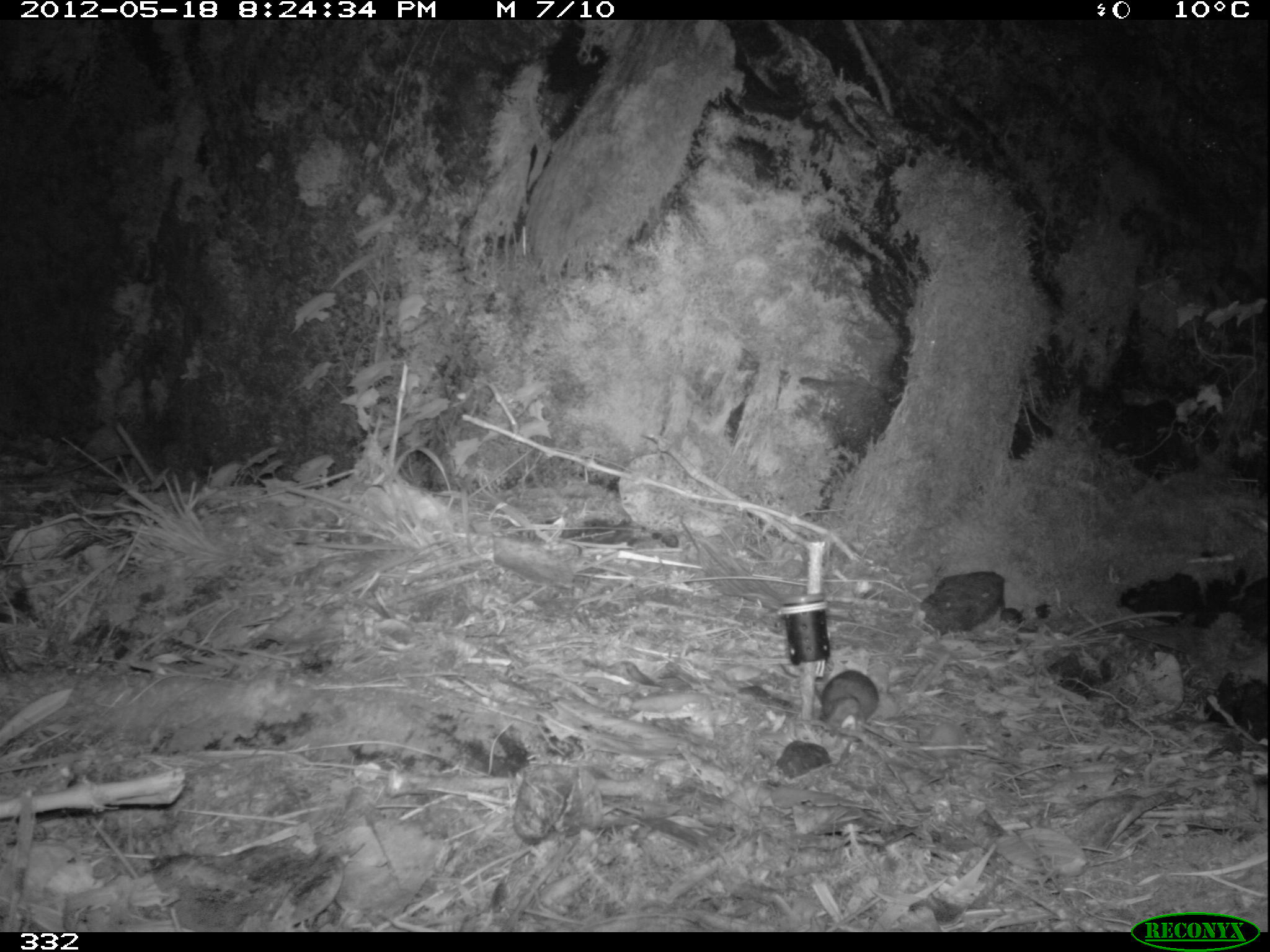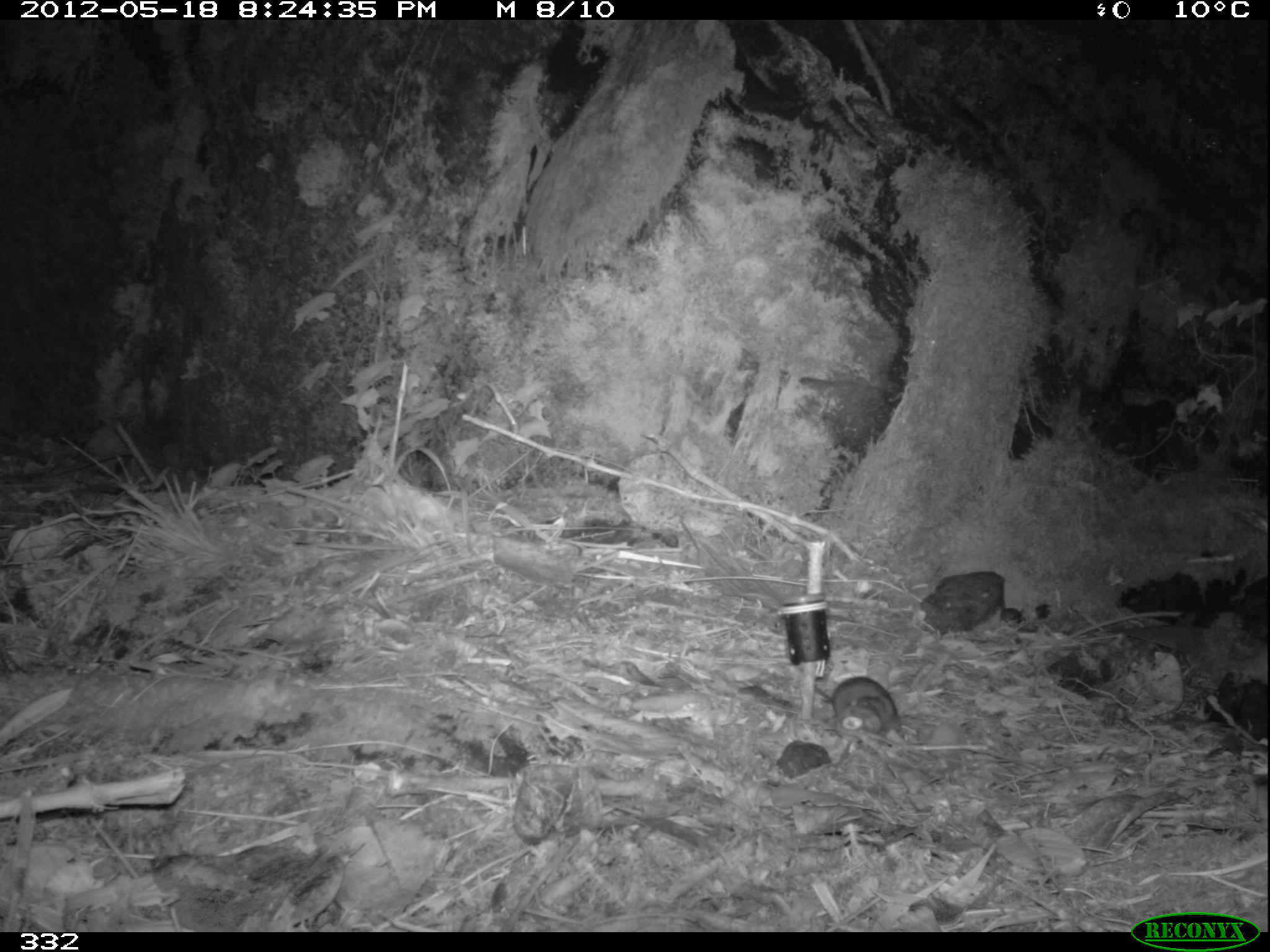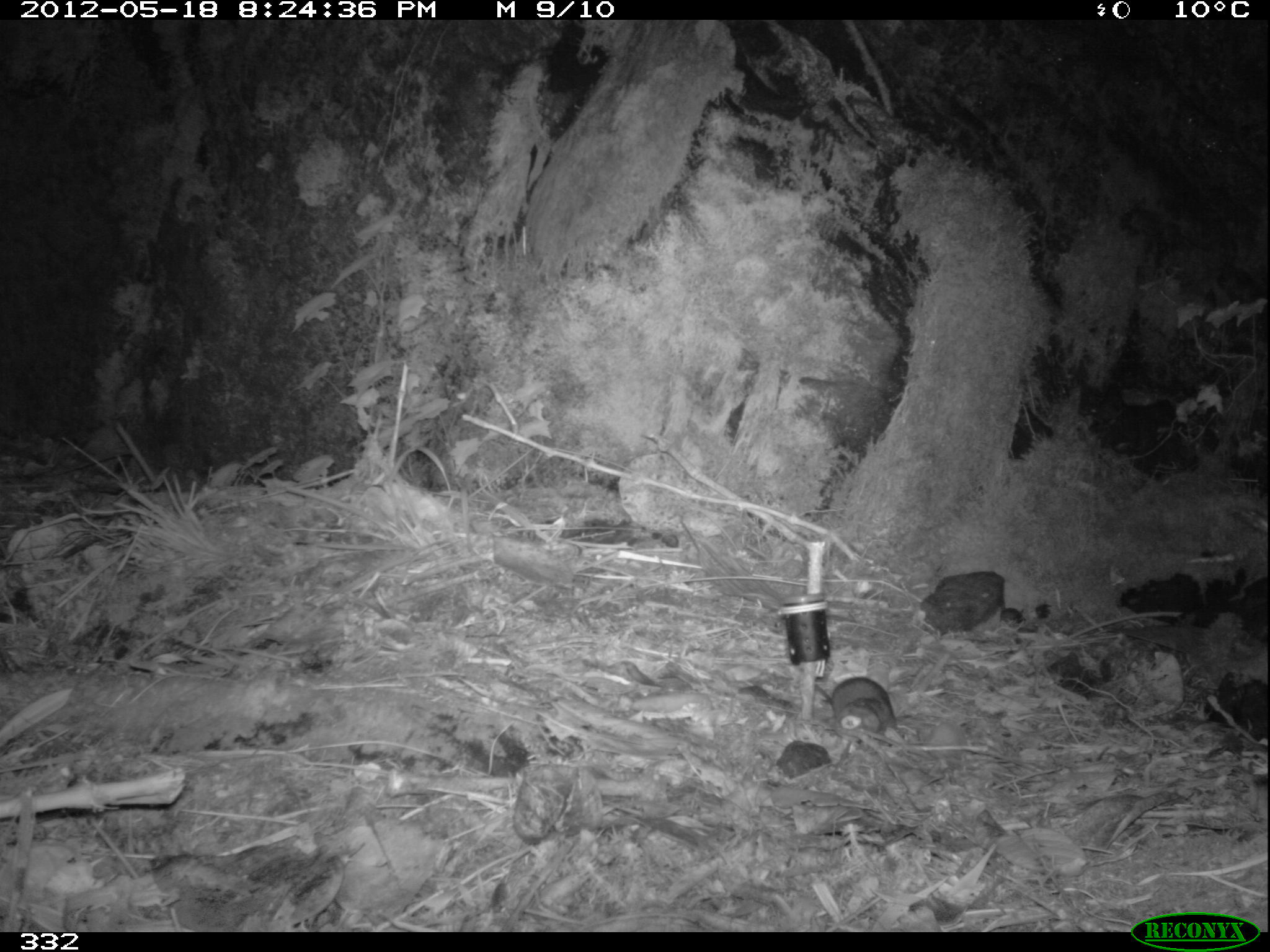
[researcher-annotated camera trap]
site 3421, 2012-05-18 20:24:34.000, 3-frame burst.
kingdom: Animalia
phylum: Chordata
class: Mammalia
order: Rodentia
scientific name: Rodentia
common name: rodents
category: unknown rodent